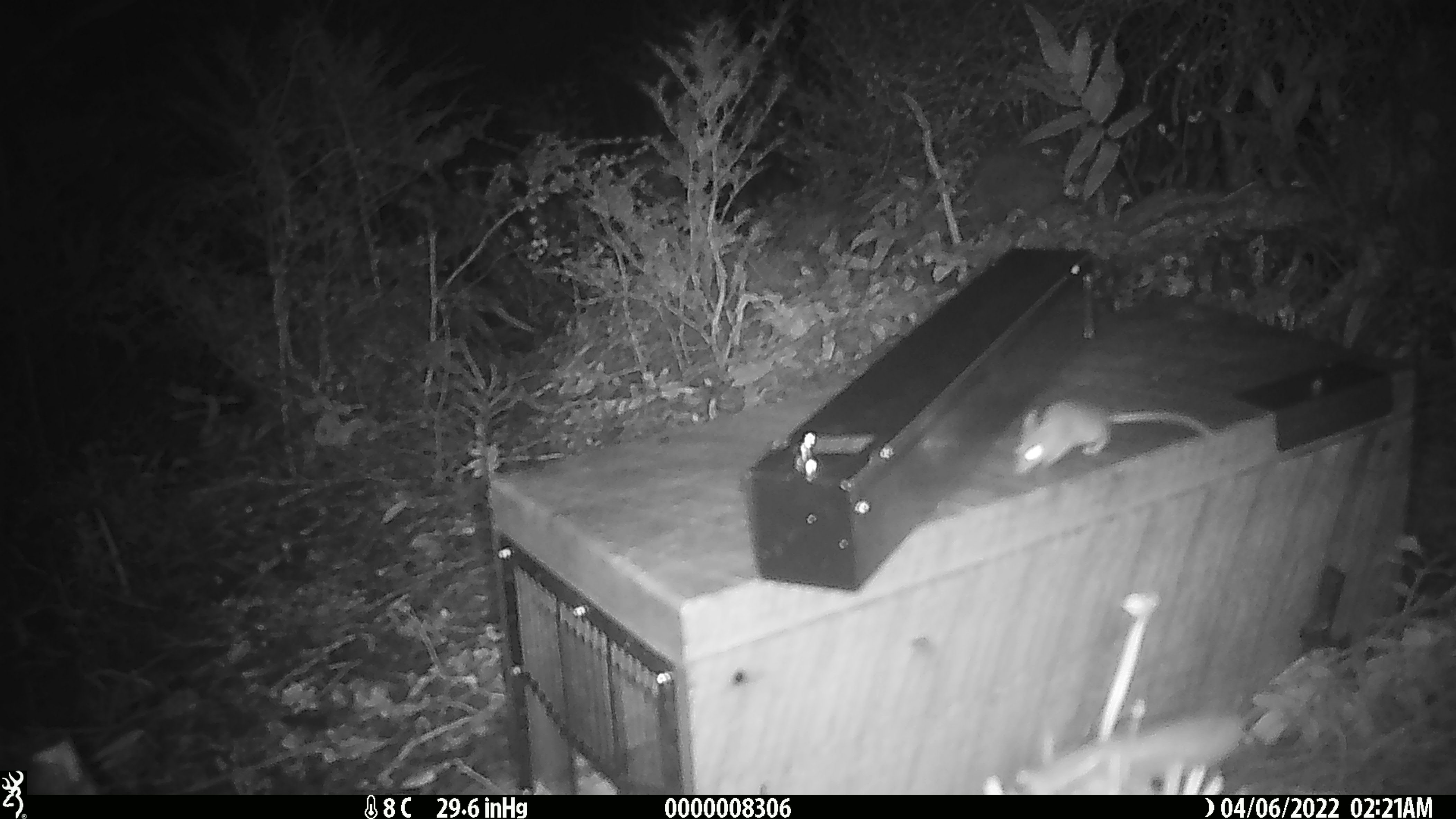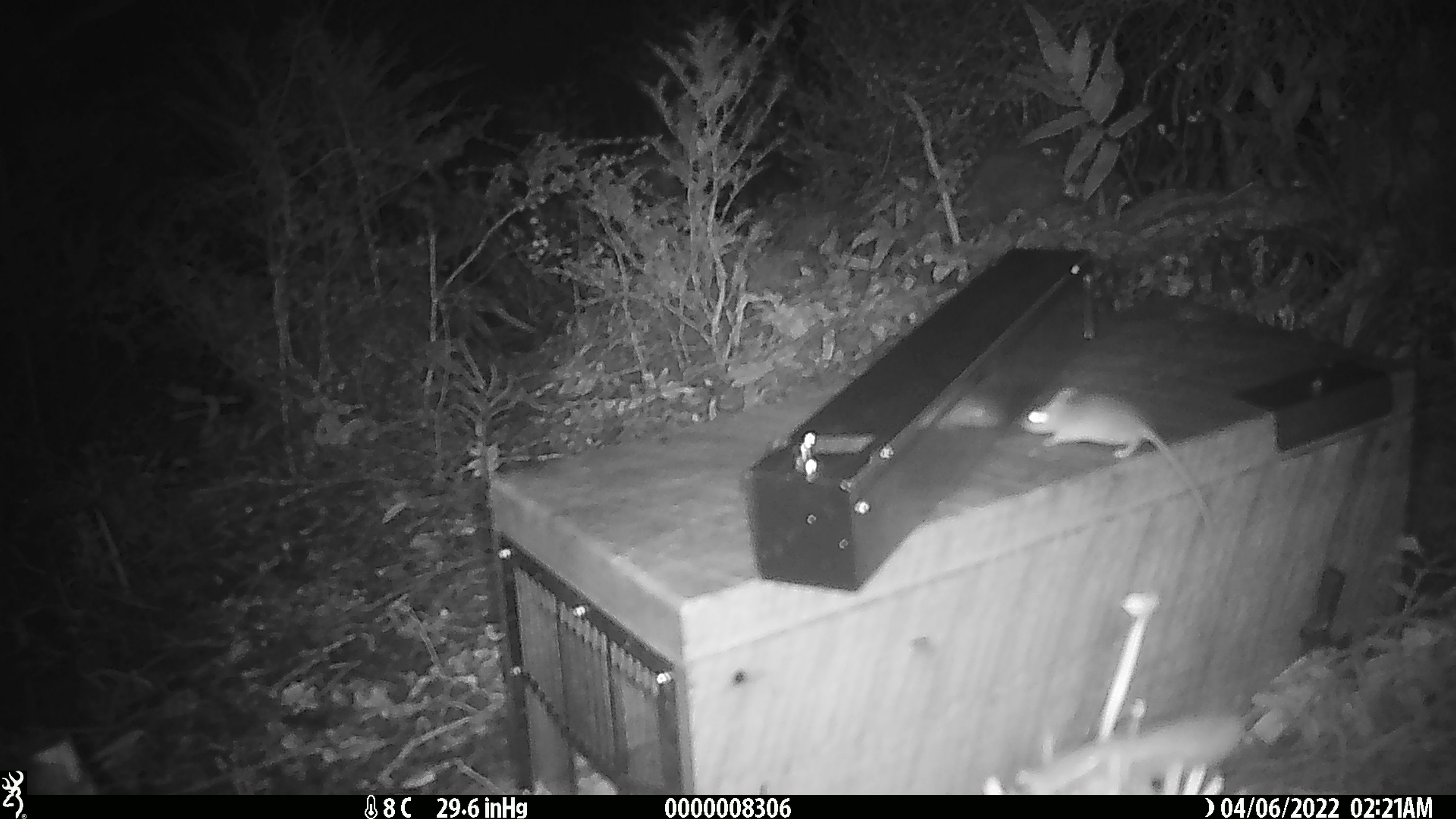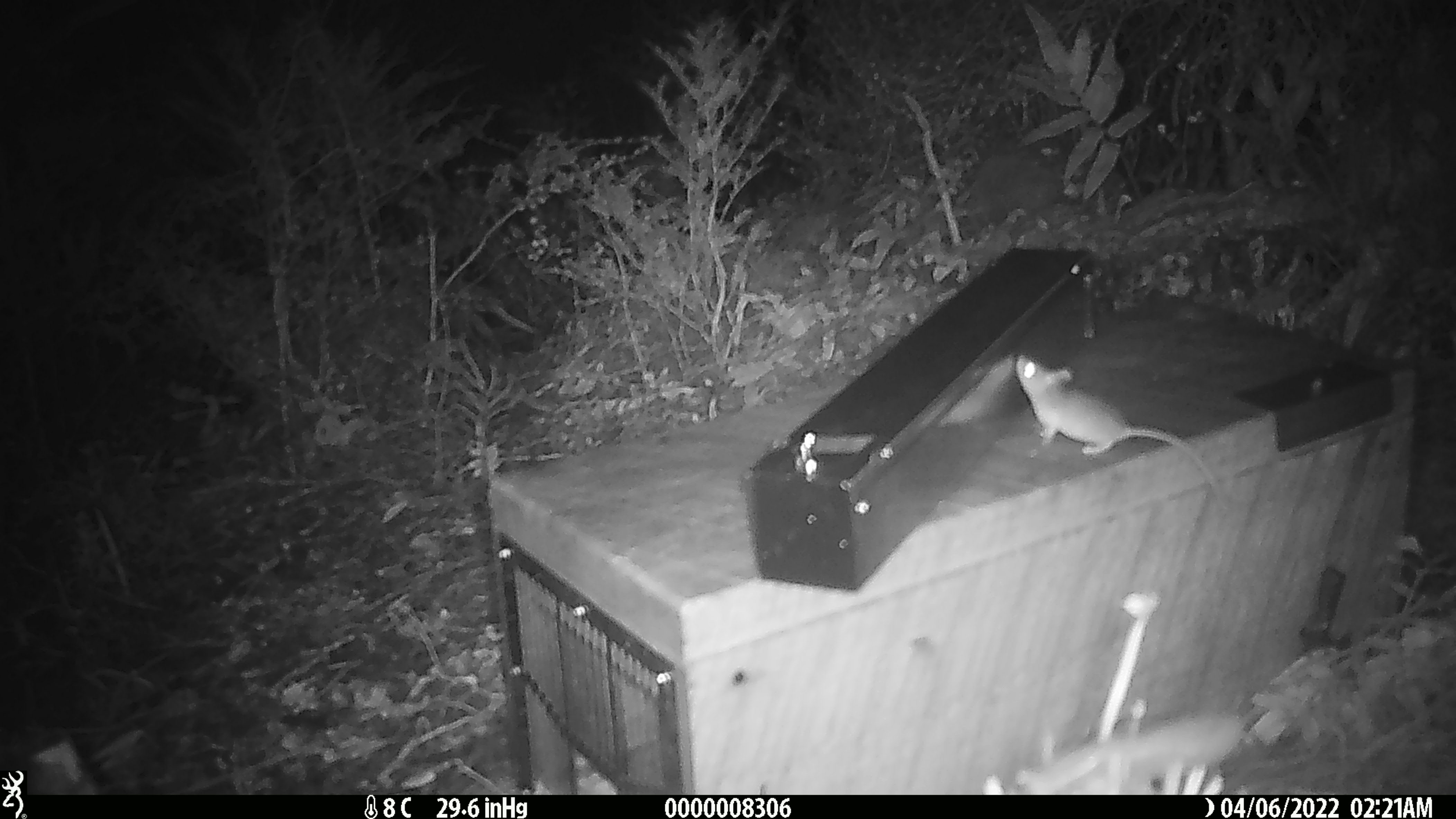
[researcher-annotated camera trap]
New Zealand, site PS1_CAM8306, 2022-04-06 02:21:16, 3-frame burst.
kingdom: Animalia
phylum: Chordata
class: Mammalia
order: Rodentia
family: Muridae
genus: Mus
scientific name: Mus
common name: mouse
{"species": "mouse (Mus)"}